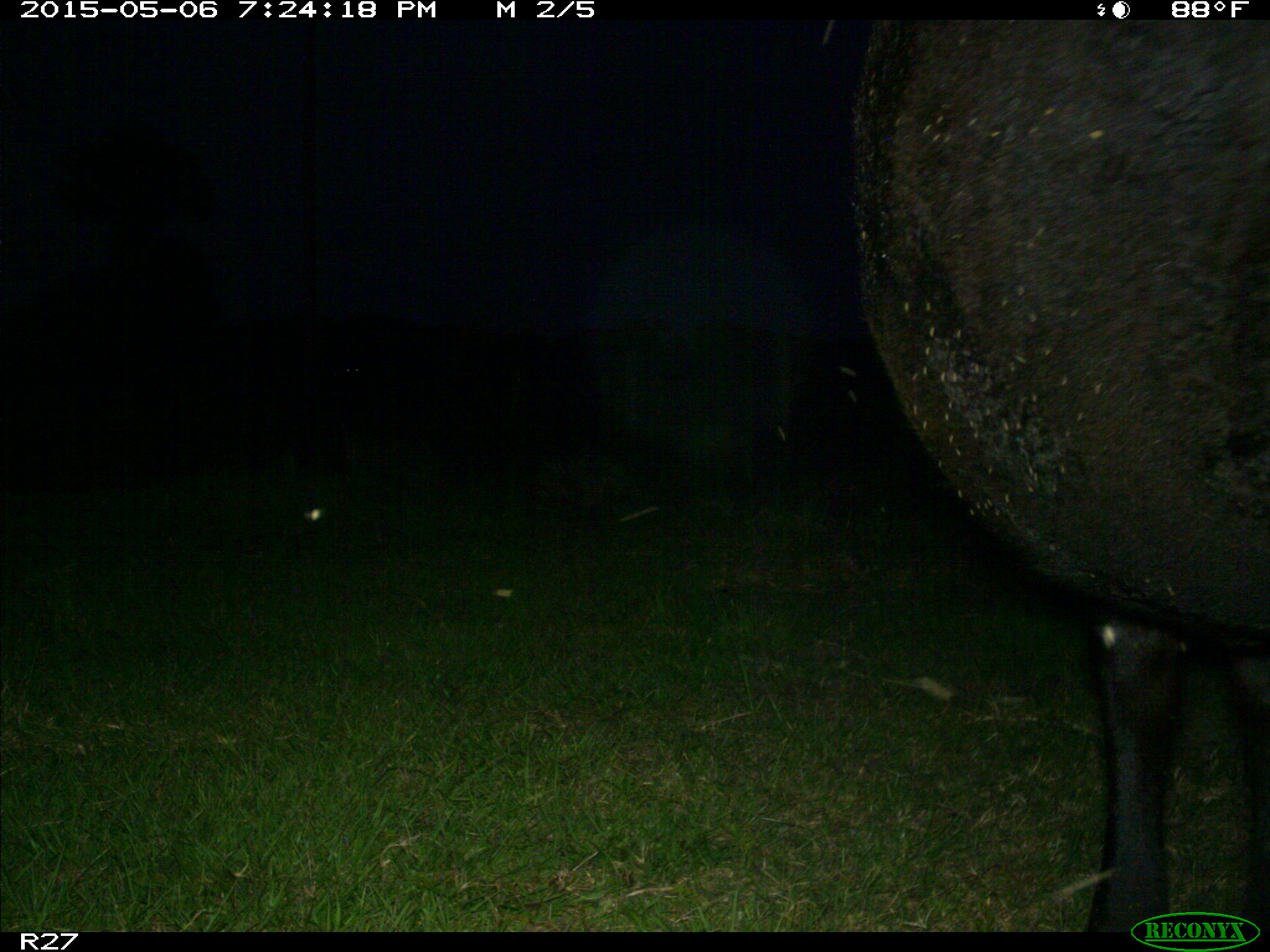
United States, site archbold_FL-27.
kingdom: Animalia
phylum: Chordata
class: Mammalia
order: Artiodactyla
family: Bovidae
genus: Bos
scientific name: Bos taurus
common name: domestic cow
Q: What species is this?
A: Bos taurus (domestic cow).